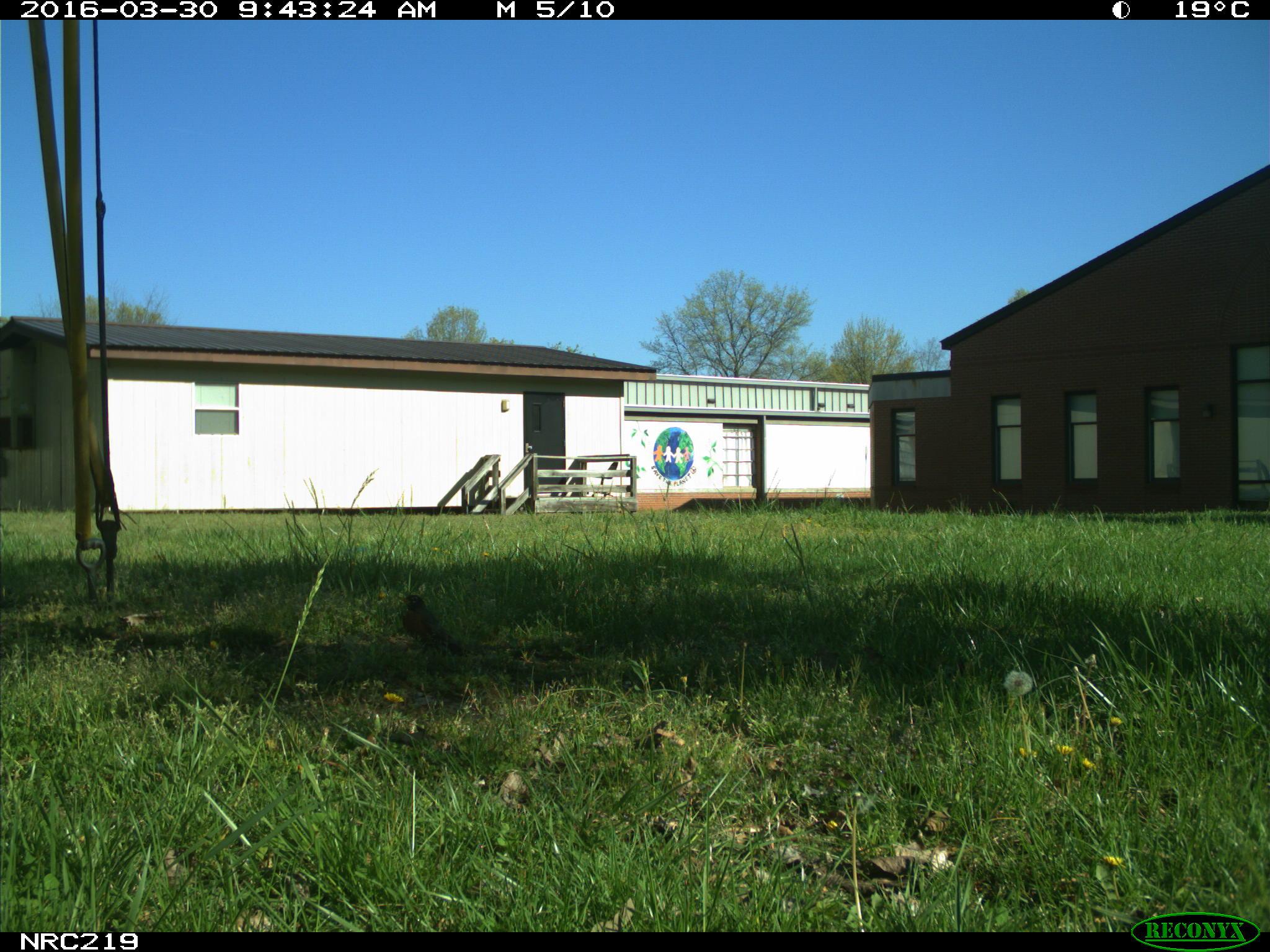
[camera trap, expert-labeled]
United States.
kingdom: Animalia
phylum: Chordata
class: Aves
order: Passeriformes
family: Corvidae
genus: Corvus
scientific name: Corvus brachyrhynchos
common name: american crow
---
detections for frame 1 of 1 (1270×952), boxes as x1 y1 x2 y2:
American Crow: 393 585 481 667